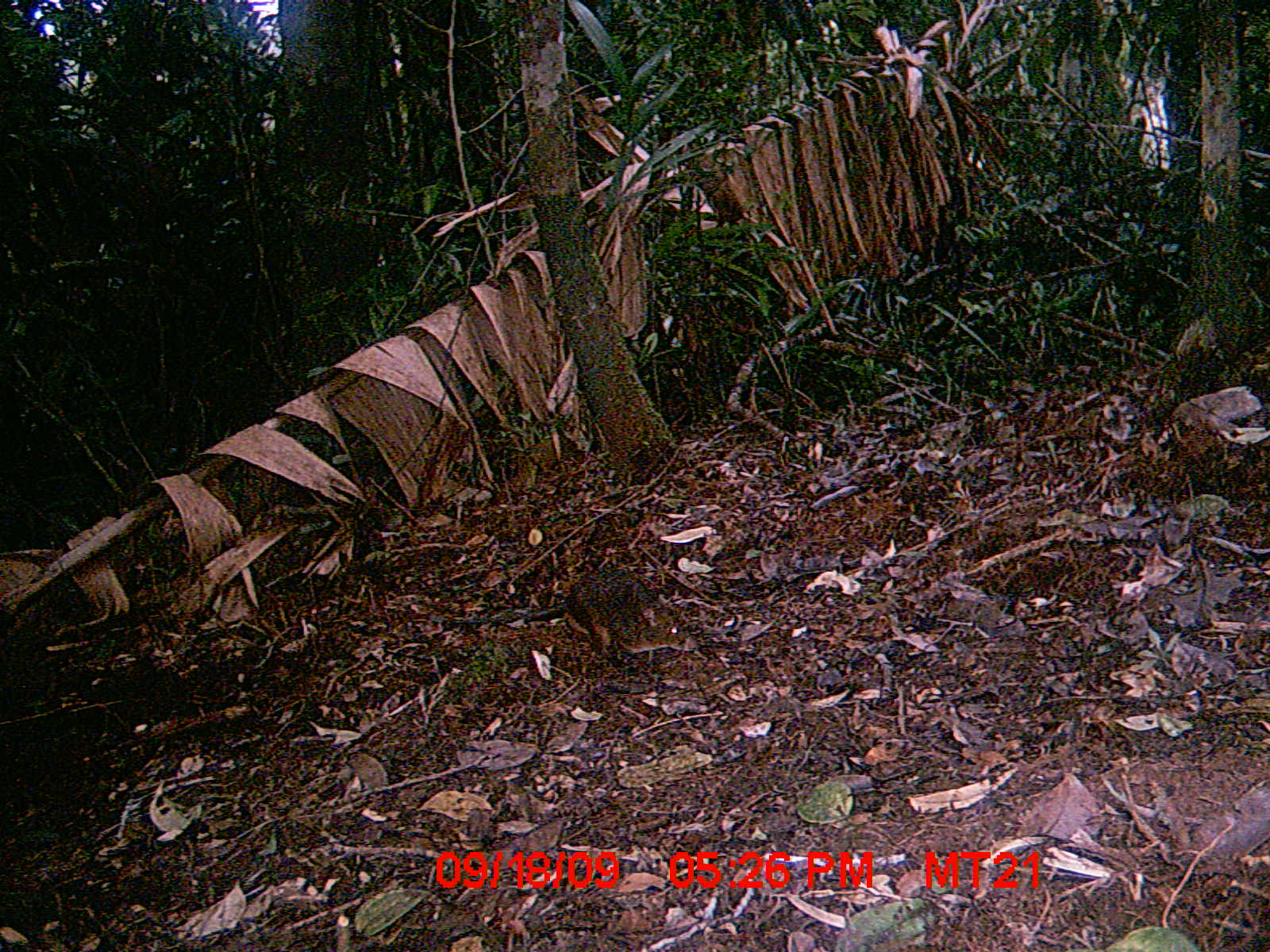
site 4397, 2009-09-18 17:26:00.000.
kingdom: Animalia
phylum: Chordata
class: Mammalia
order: Rodentia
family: Nesomyidae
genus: Nesomys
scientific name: Nesomys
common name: nesomys rodents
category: nesomys sp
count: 1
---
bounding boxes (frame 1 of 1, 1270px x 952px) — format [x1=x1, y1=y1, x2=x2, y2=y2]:
nesomys sp: [x1=521, y1=566, x2=697, y2=663]